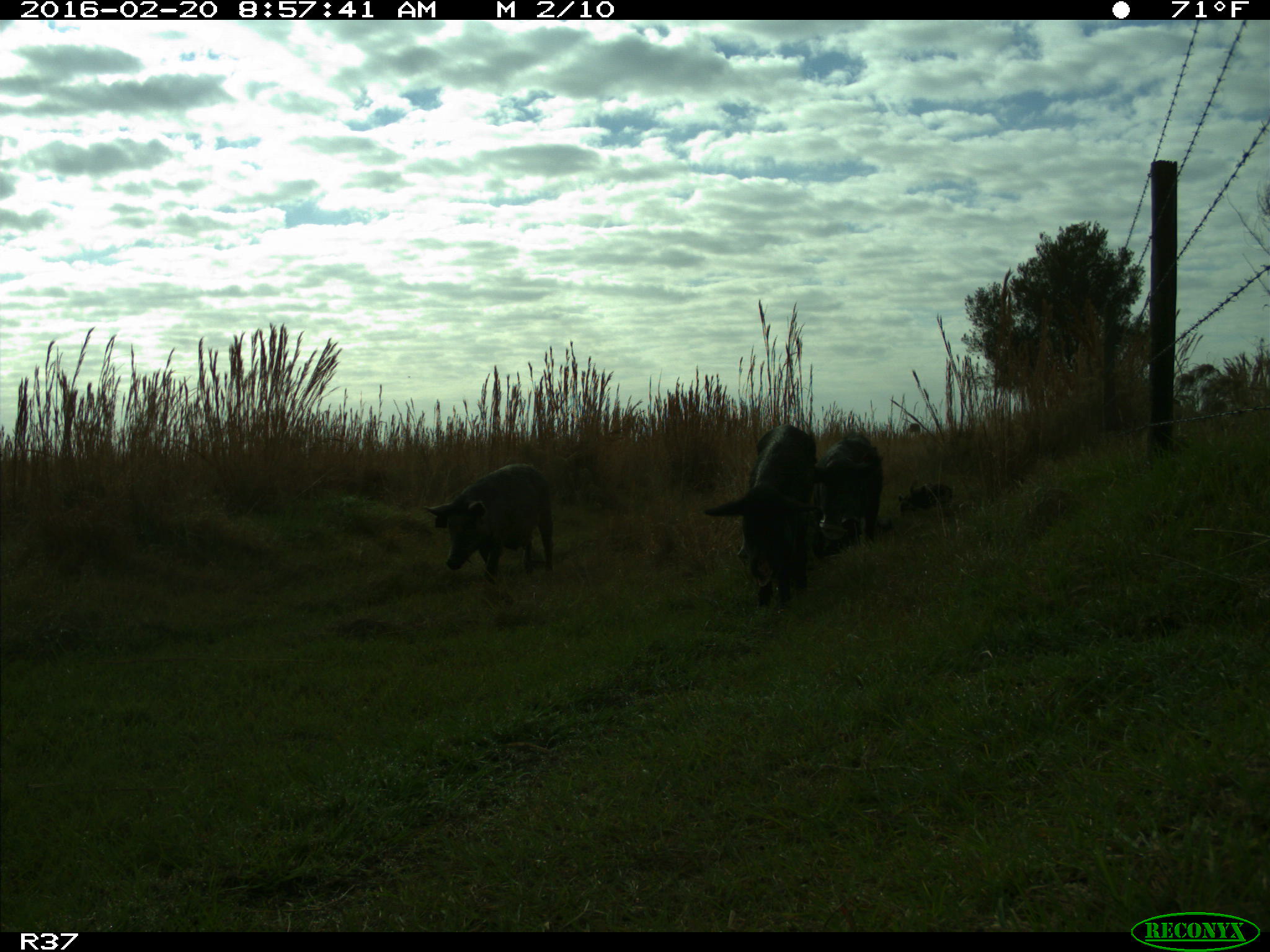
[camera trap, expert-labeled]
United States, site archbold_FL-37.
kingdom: Animalia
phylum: Chordata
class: Mammalia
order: Artiodactyla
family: Suidae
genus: Sus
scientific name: Sus scrofa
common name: wild boar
Sus scrofa (wild boar).